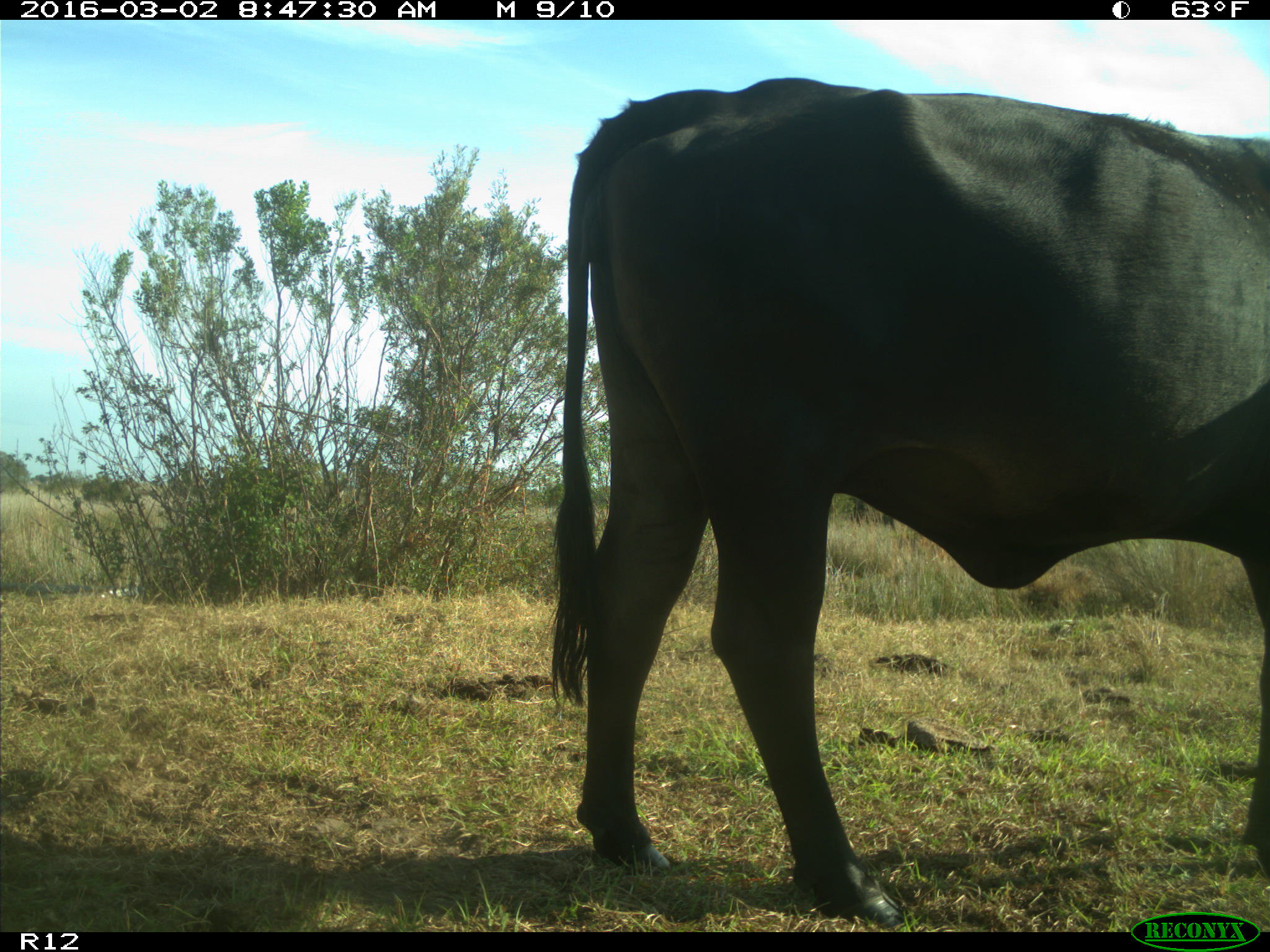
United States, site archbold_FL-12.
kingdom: Animalia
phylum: Chordata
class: Mammalia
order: Artiodactyla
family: Bovidae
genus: Bos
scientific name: Bos taurus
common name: domestic cow